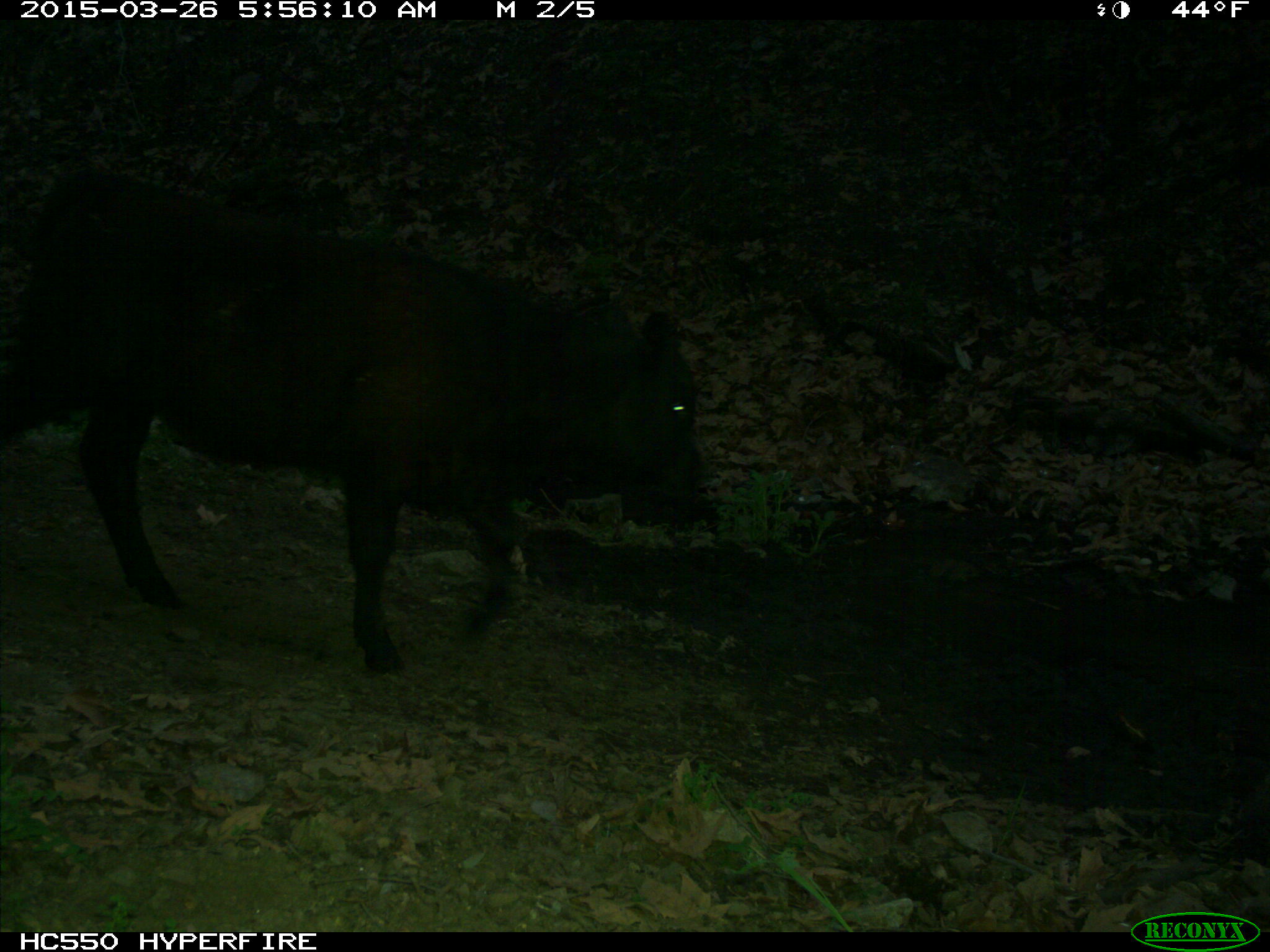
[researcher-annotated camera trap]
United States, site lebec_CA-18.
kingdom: Animalia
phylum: Chordata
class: Mammalia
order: Artiodactyla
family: Bovidae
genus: Bos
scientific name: Bos taurus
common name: domestic cow